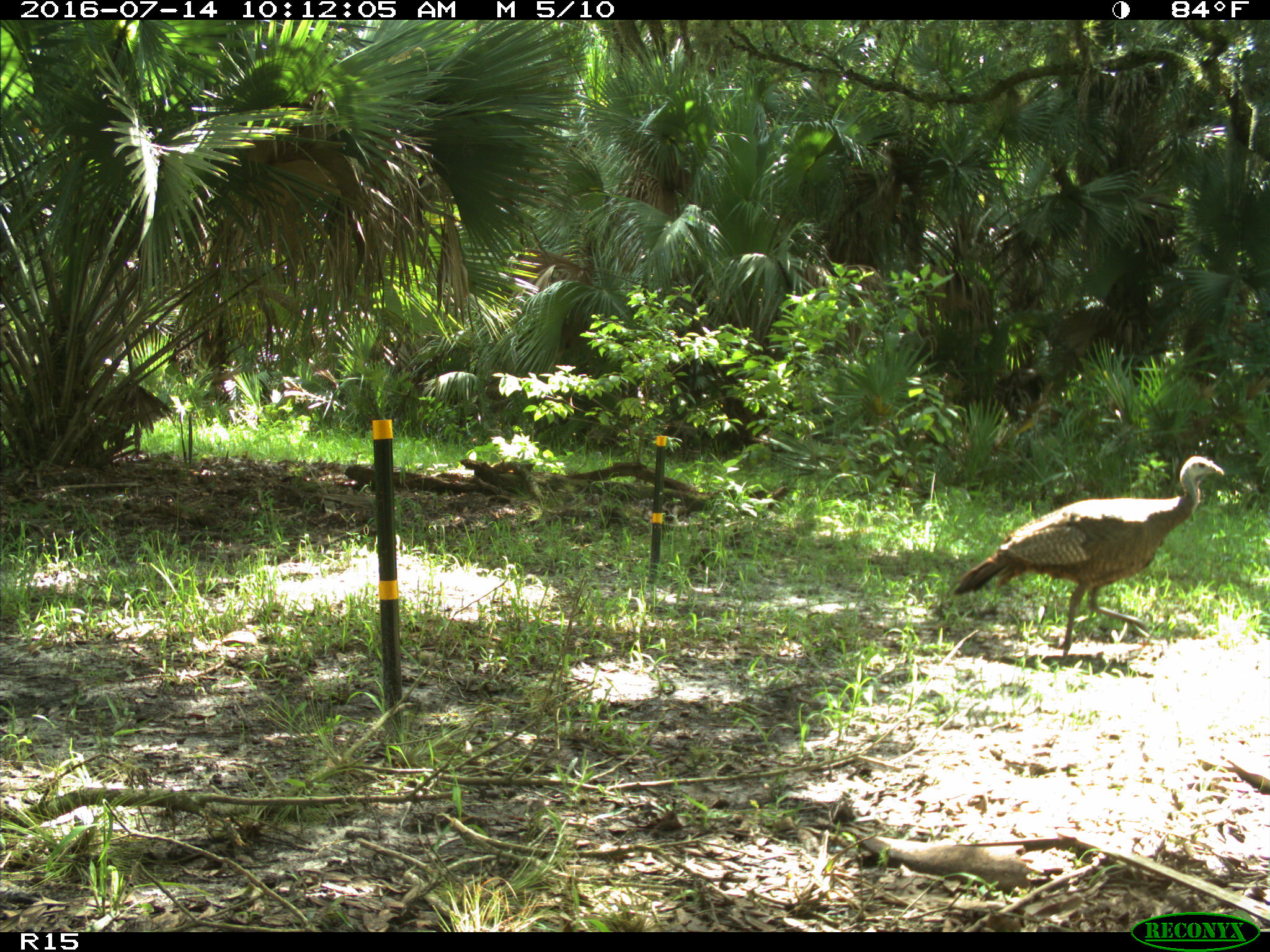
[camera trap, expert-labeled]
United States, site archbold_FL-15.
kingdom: Animalia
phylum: Chordata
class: Aves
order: Galliformes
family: Phasianidae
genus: Meleagris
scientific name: Meleagris gallopavo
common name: wild turkey